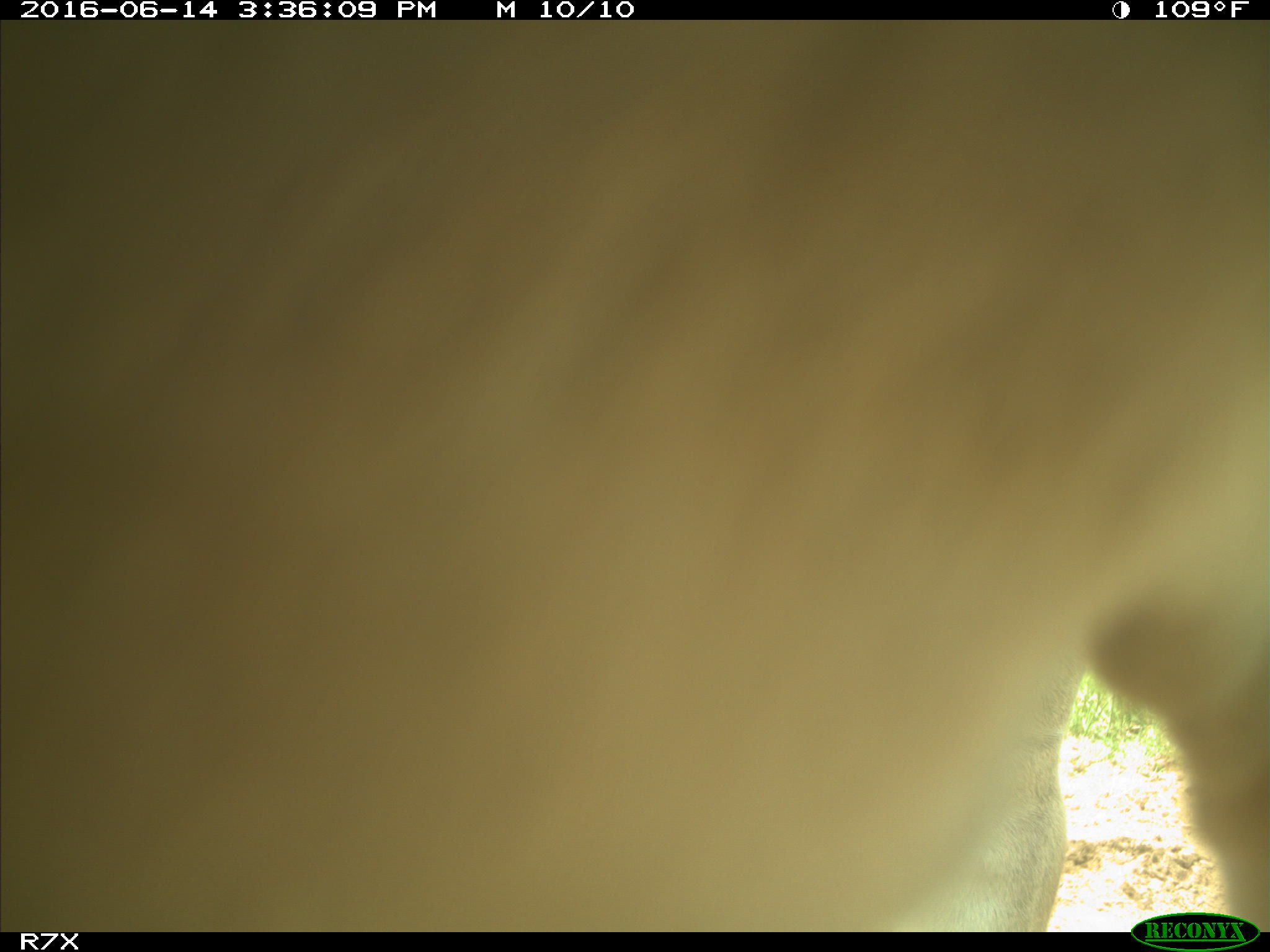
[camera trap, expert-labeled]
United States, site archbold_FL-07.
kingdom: Animalia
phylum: Chordata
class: Mammalia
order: Artiodactyla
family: Bovidae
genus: Bos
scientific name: Bos taurus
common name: domestic cow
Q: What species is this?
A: Bos taurus (domestic cow).